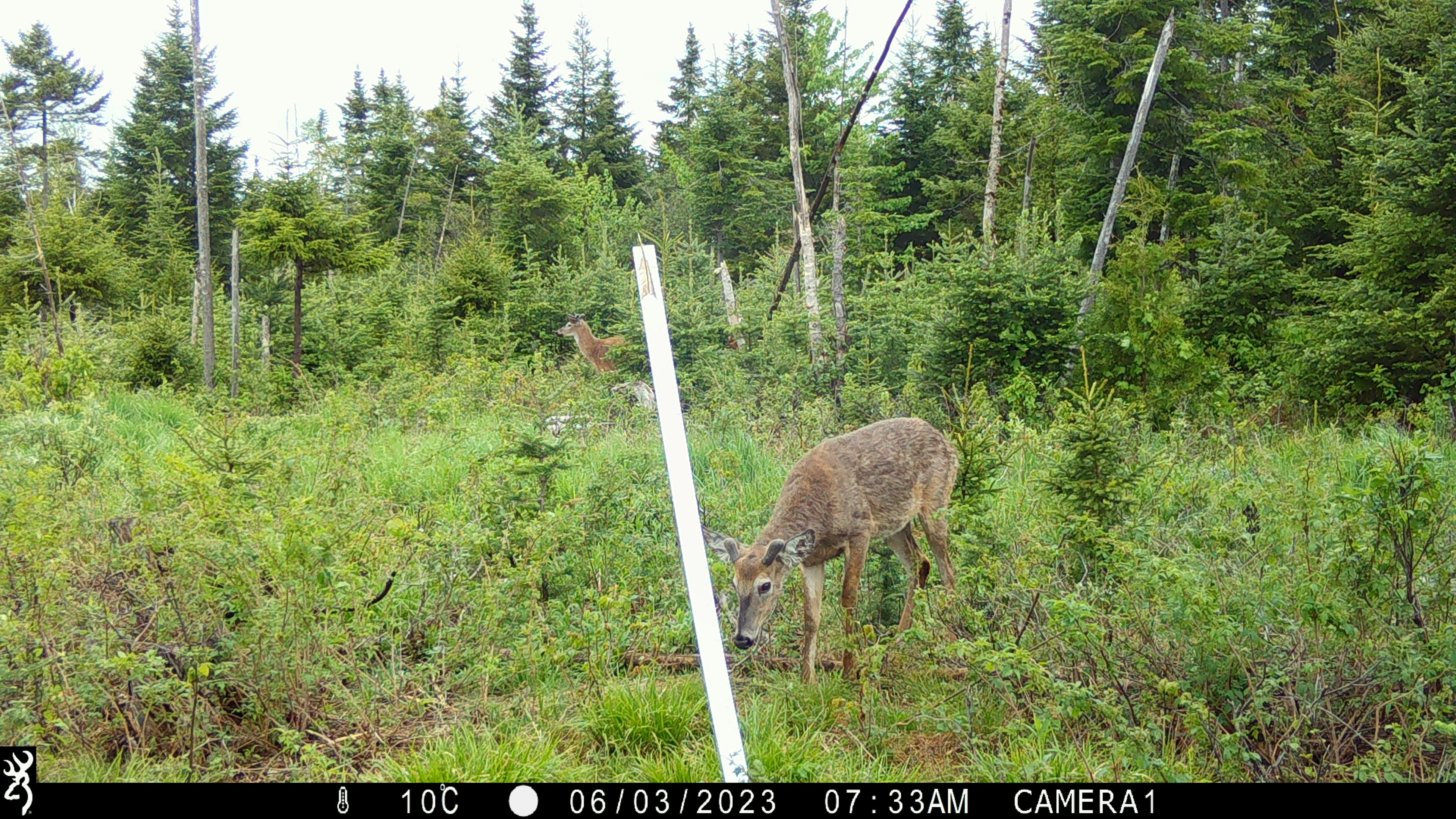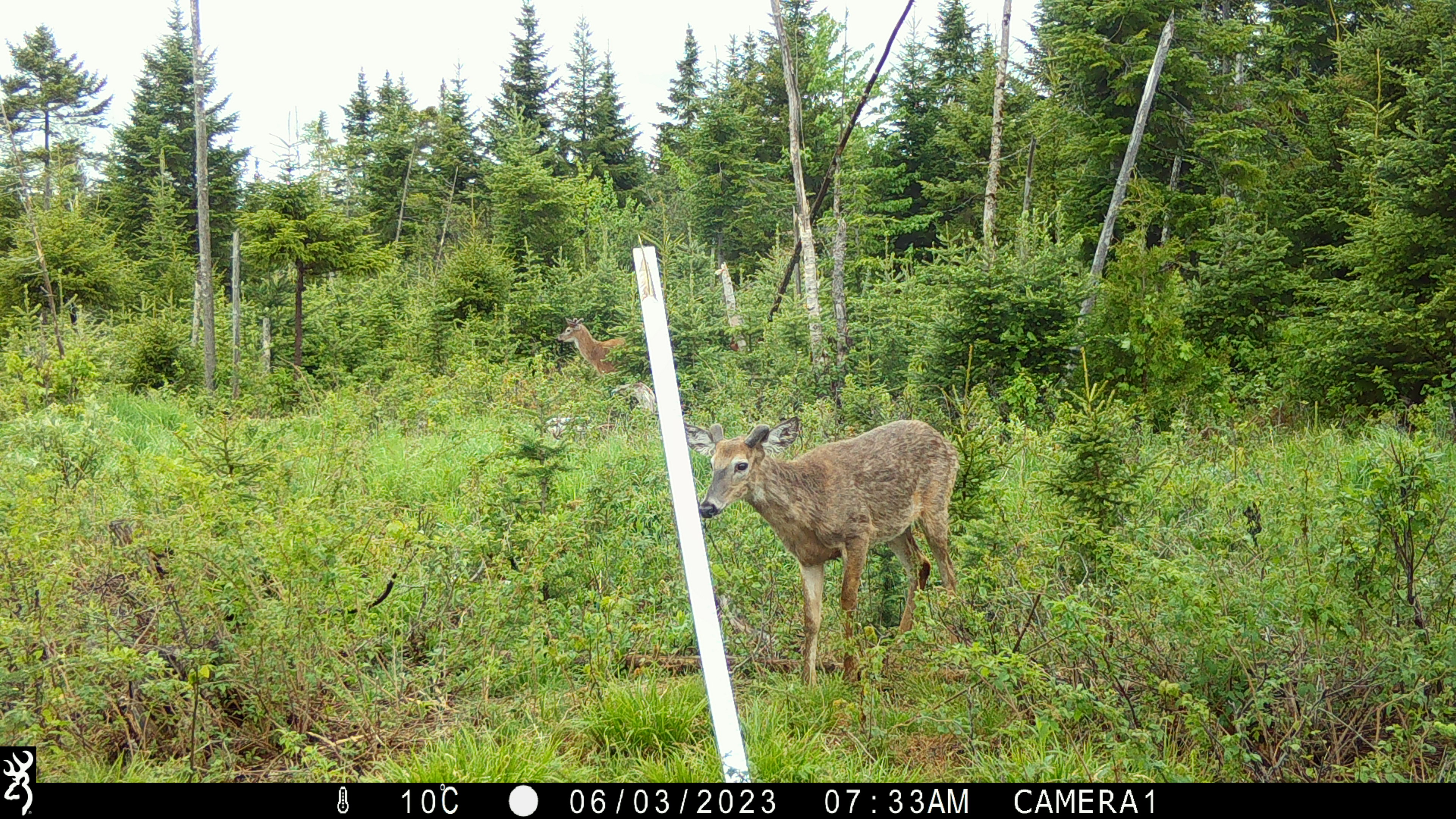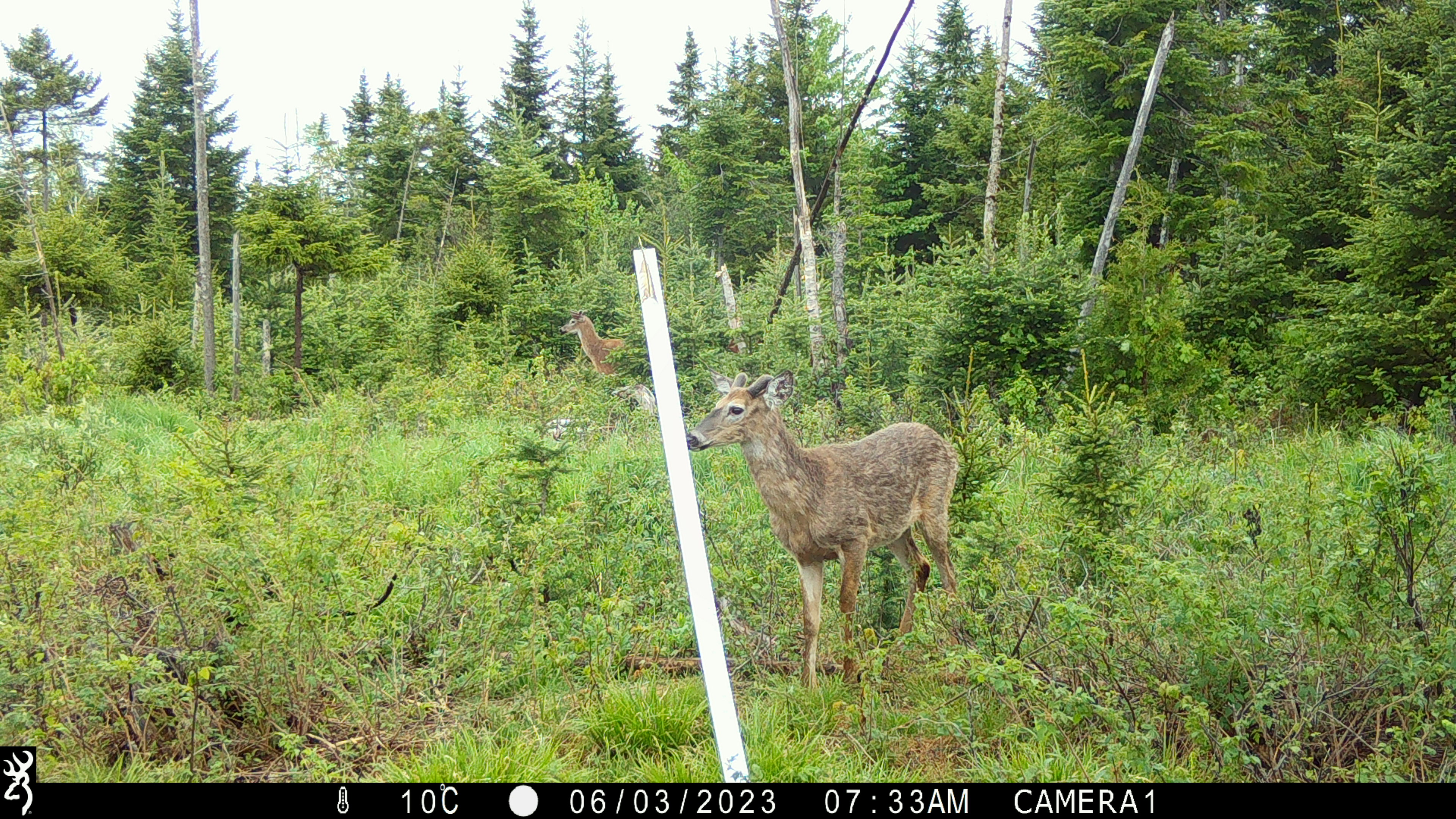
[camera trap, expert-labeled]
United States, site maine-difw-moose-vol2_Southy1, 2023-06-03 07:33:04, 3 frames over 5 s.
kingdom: Animalia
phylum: Chordata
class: Mammalia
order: Artiodactyla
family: Cervidae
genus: Odocoileus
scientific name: Odocoileus virginianus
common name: white-tailed deer